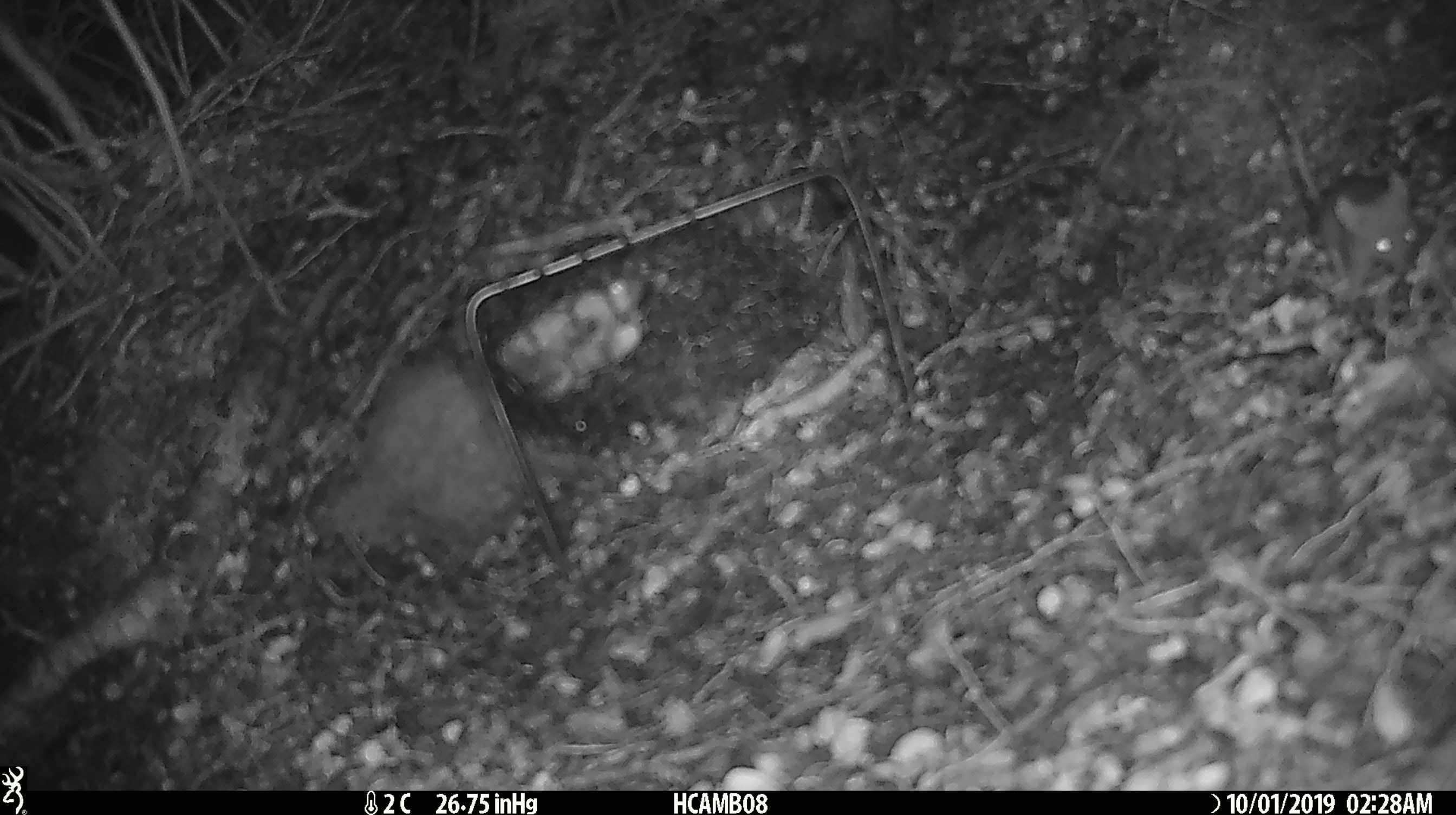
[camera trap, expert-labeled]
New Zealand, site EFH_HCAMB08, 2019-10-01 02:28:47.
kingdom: Animalia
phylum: Chordata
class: Mammalia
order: Rodentia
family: Muridae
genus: Mus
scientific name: Mus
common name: mouse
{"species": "mouse (Mus)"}